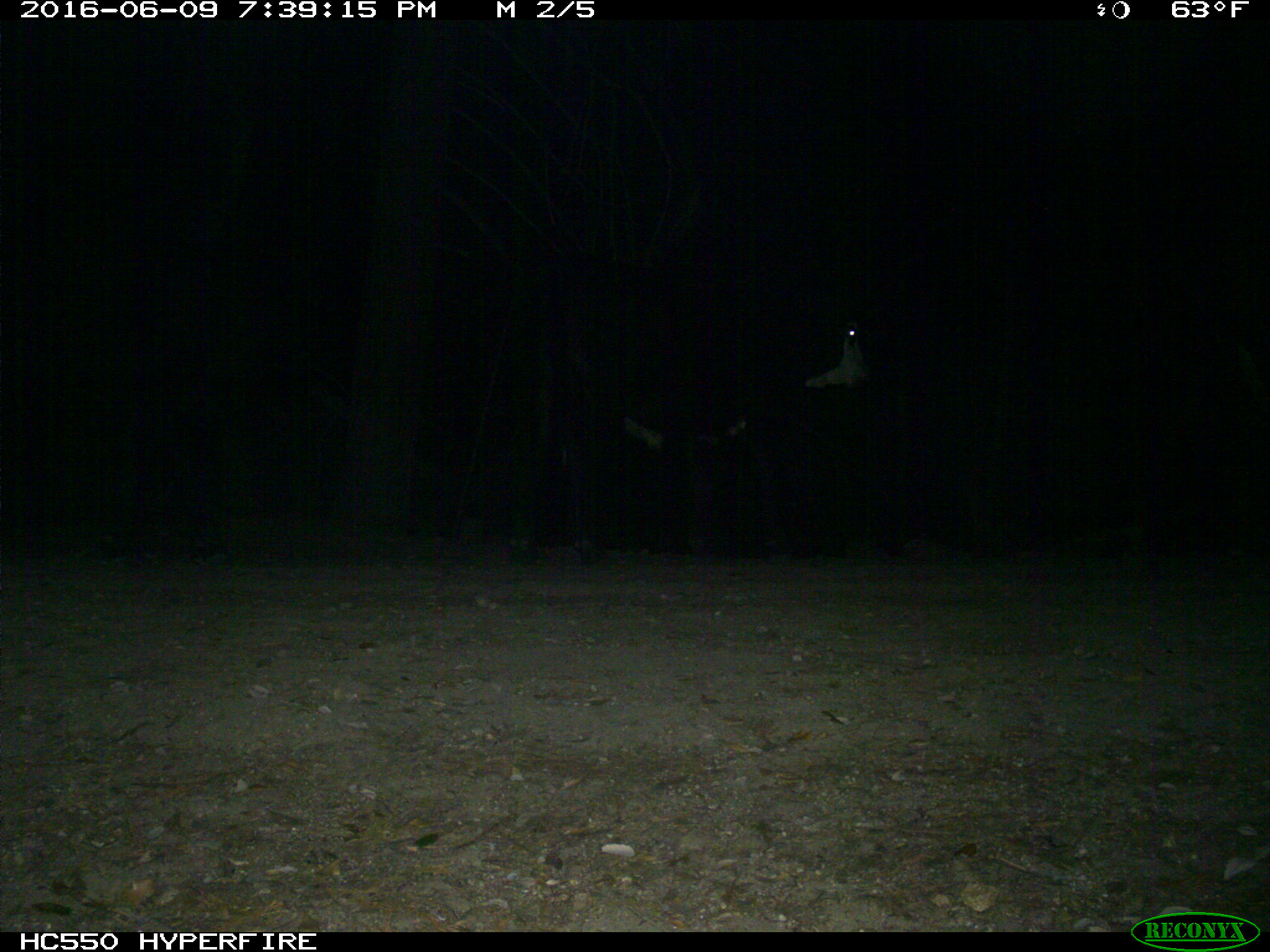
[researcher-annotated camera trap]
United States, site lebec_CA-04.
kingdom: Animalia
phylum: Chordata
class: Mammalia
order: Artiodactyla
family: Bovidae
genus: Bos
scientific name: Bos taurus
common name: domestic cow